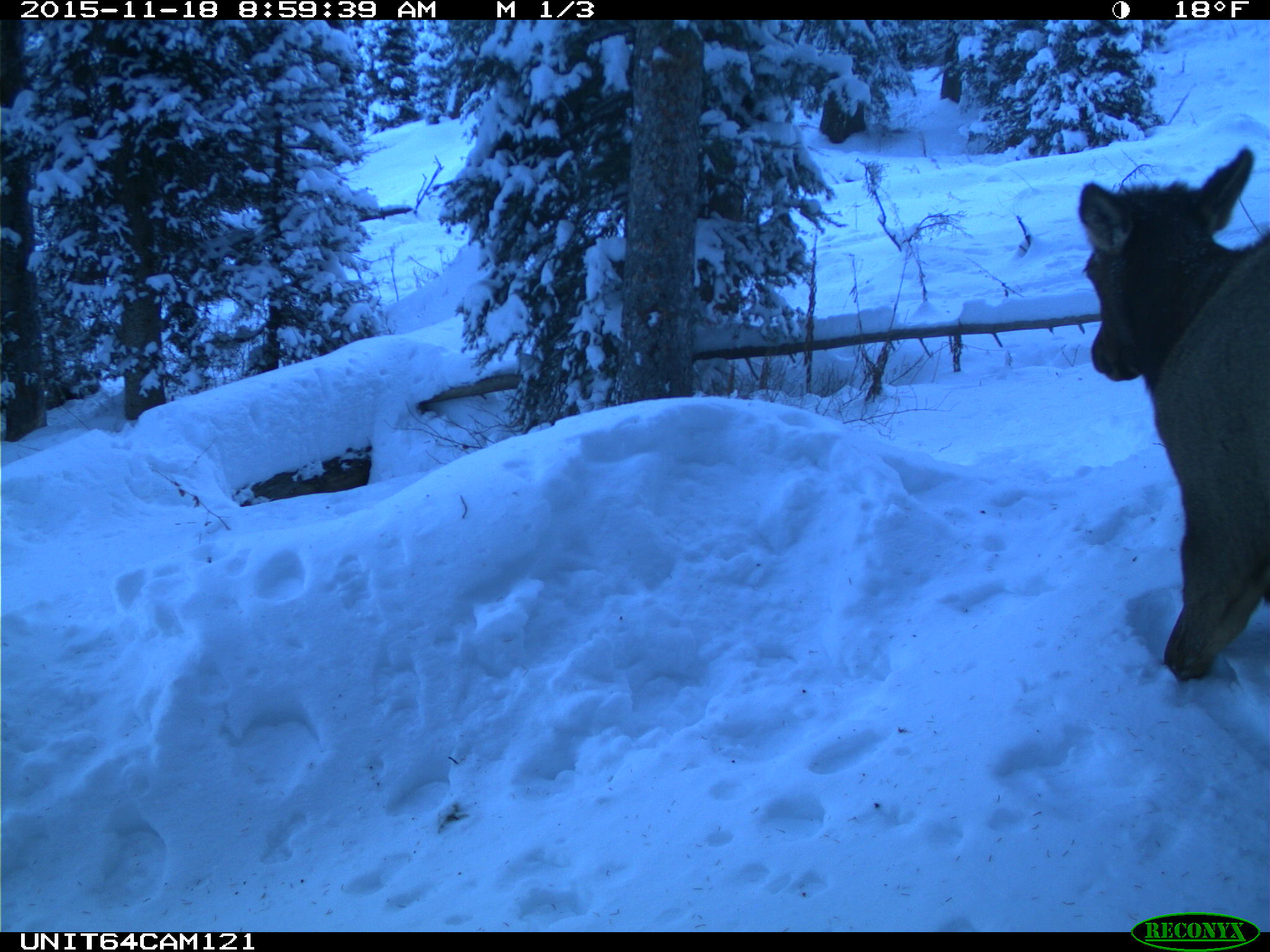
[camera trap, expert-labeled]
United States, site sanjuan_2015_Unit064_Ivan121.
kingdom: Animalia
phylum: Chordata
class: Mammalia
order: Artiodactyla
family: Cervidae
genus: Cervus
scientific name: Cervus elaphus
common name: red deer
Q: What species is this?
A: Cervus elaphus (red deer).